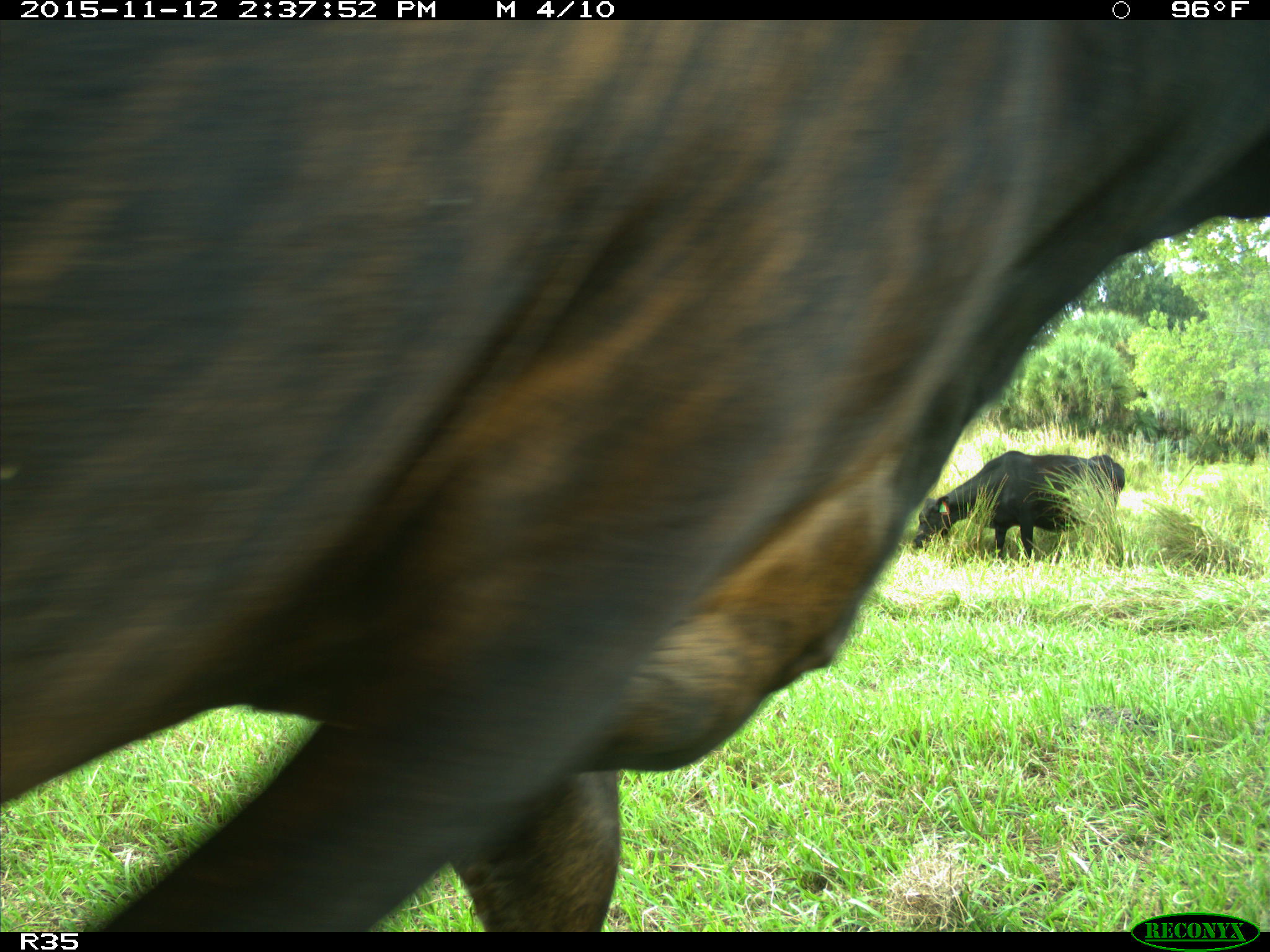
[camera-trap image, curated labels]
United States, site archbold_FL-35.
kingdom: Animalia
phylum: Chordata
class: Mammalia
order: Artiodactyla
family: Bovidae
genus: Bos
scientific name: Bos taurus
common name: domestic cow